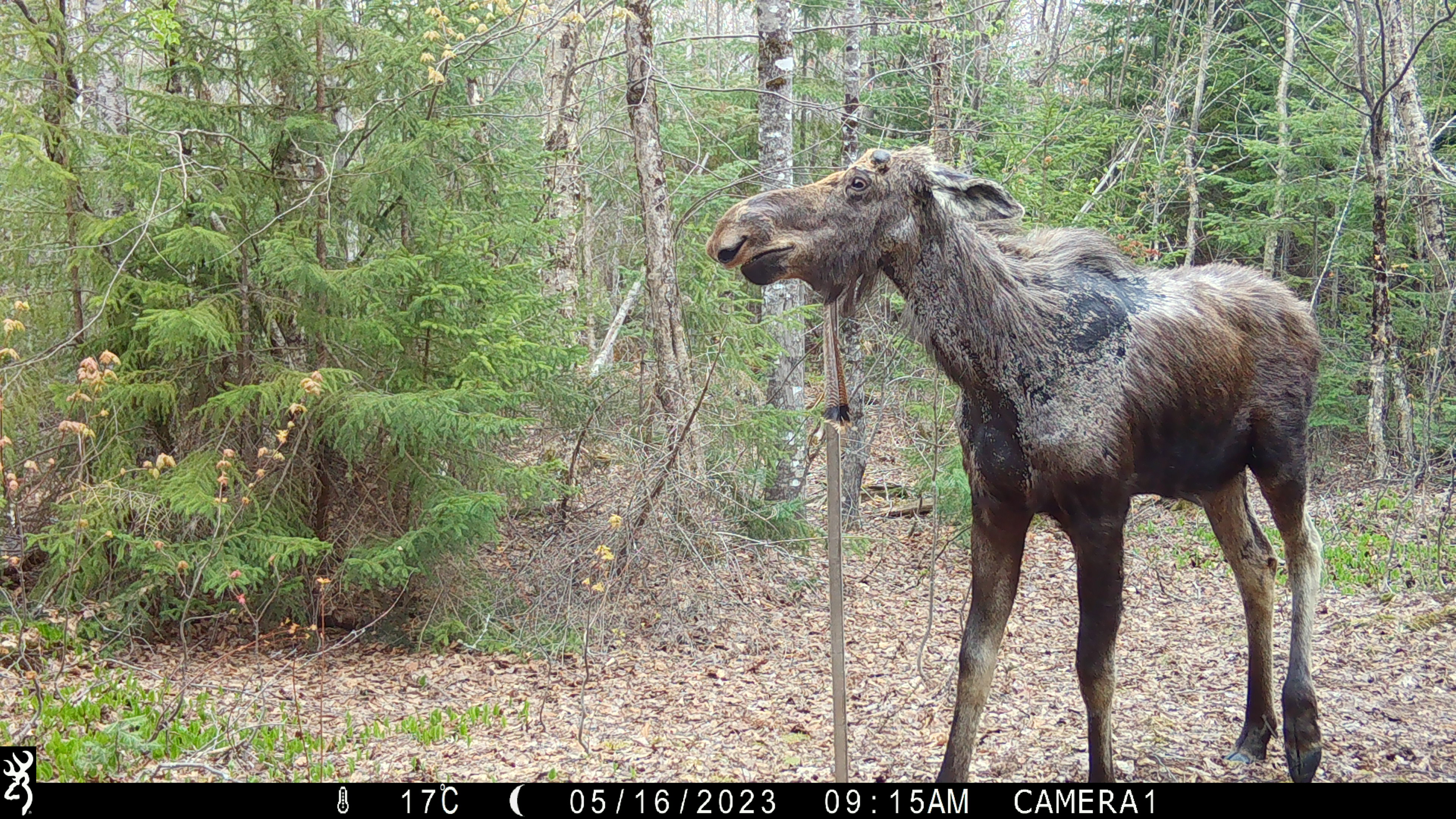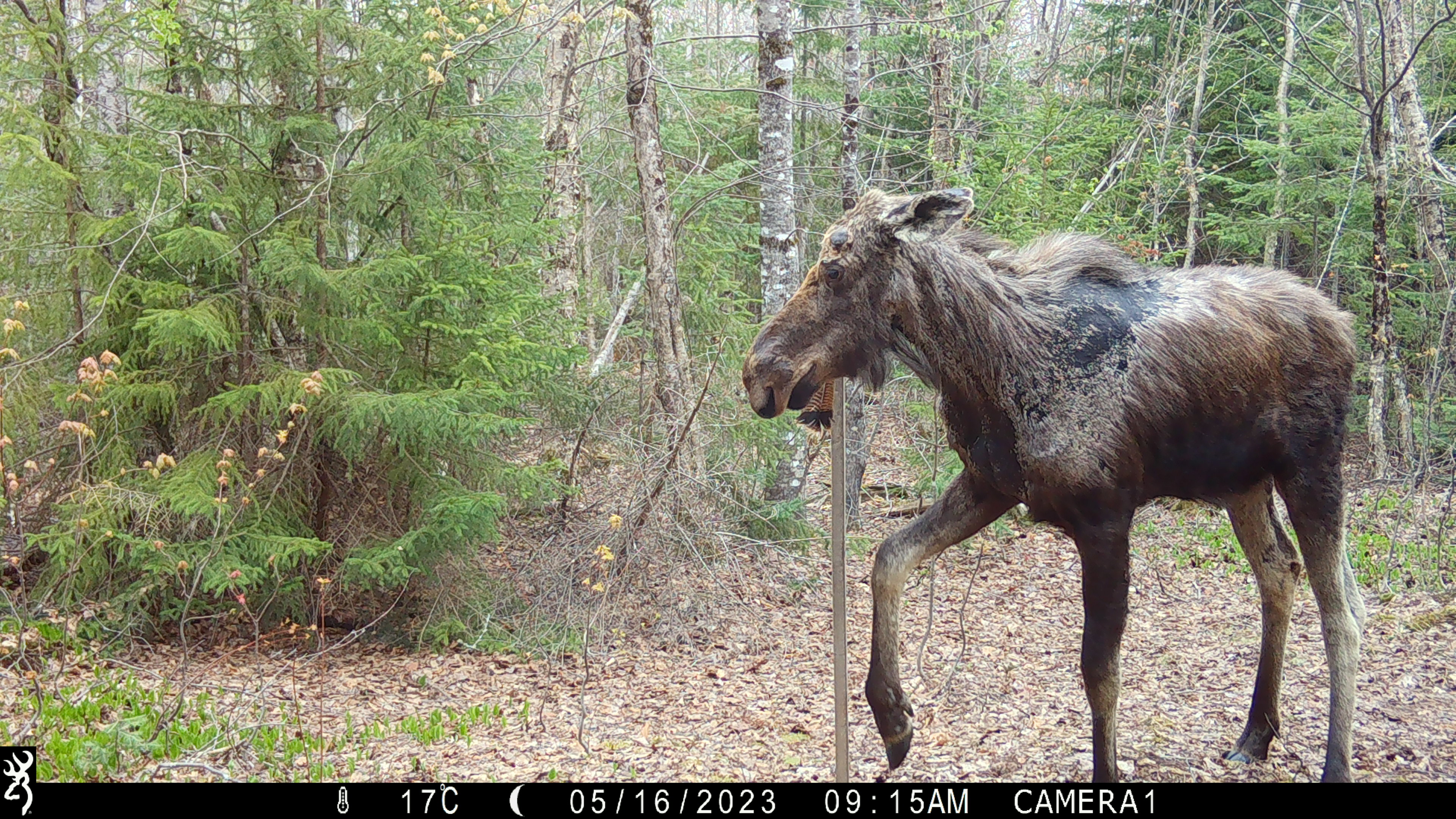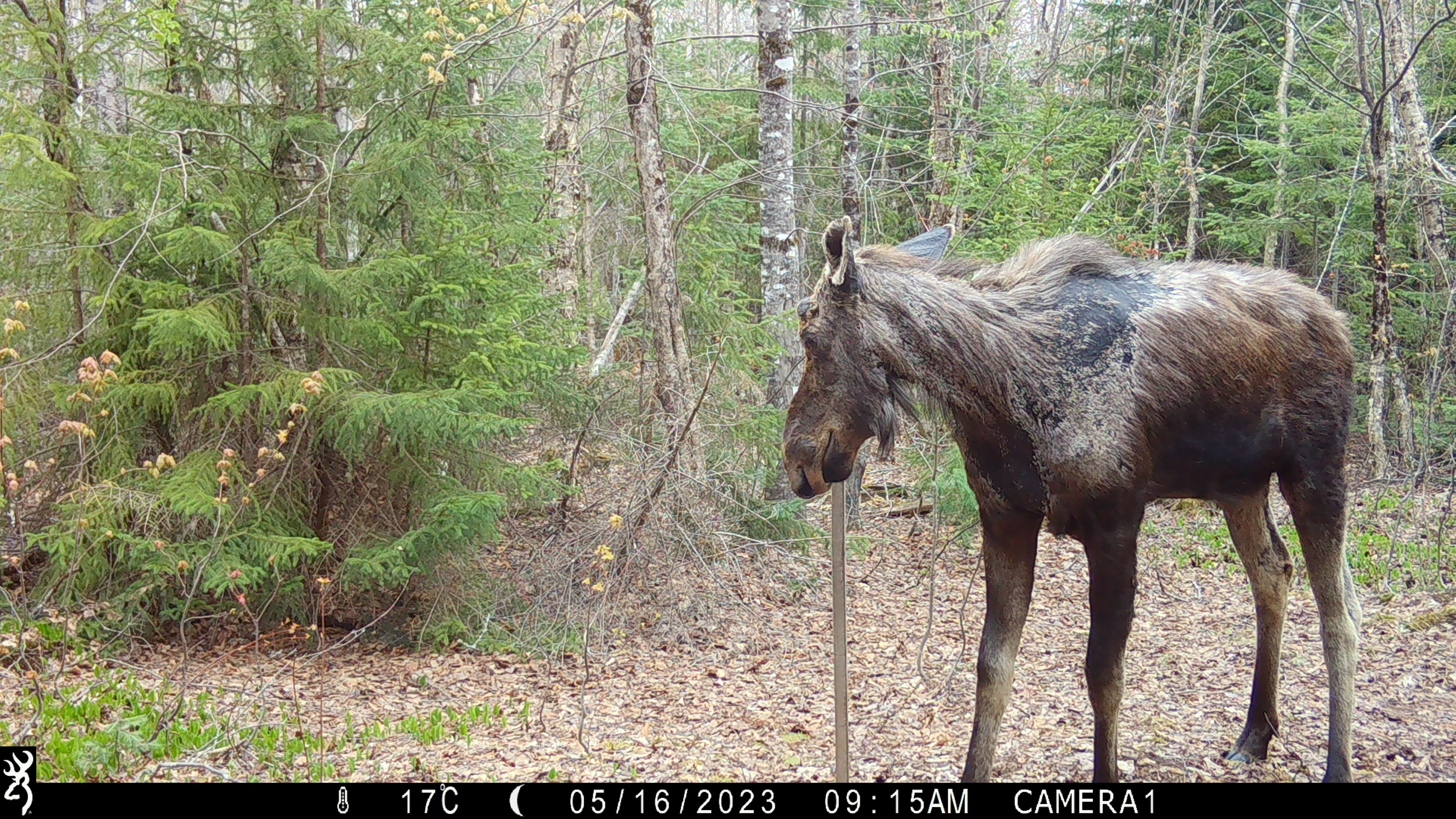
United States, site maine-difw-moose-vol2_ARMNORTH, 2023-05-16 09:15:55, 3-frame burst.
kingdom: Animalia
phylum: Chordata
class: Mammalia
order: Artiodactyla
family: Cervidae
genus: Alces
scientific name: Alces alces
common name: moose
Moose (Alces alces).